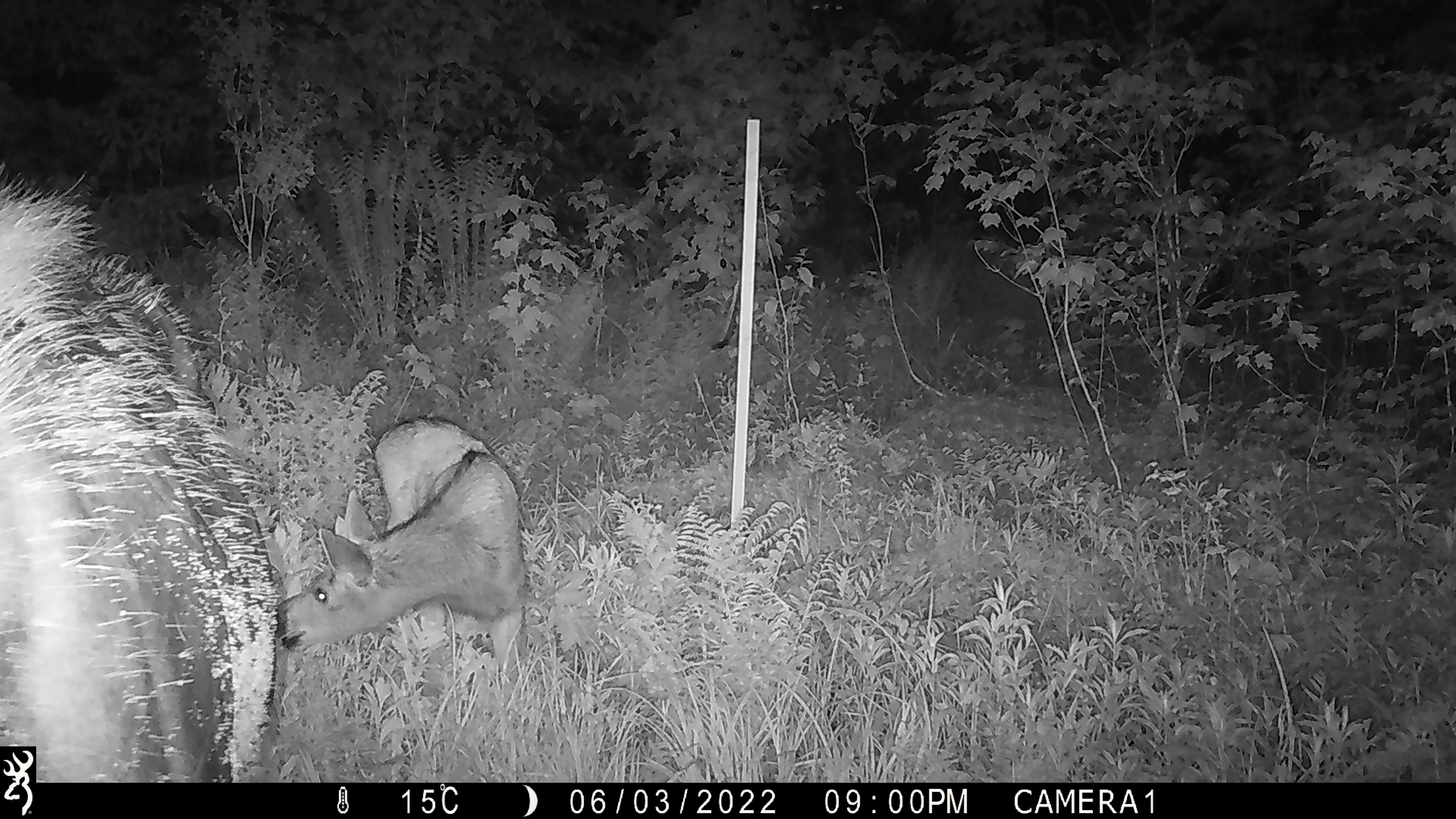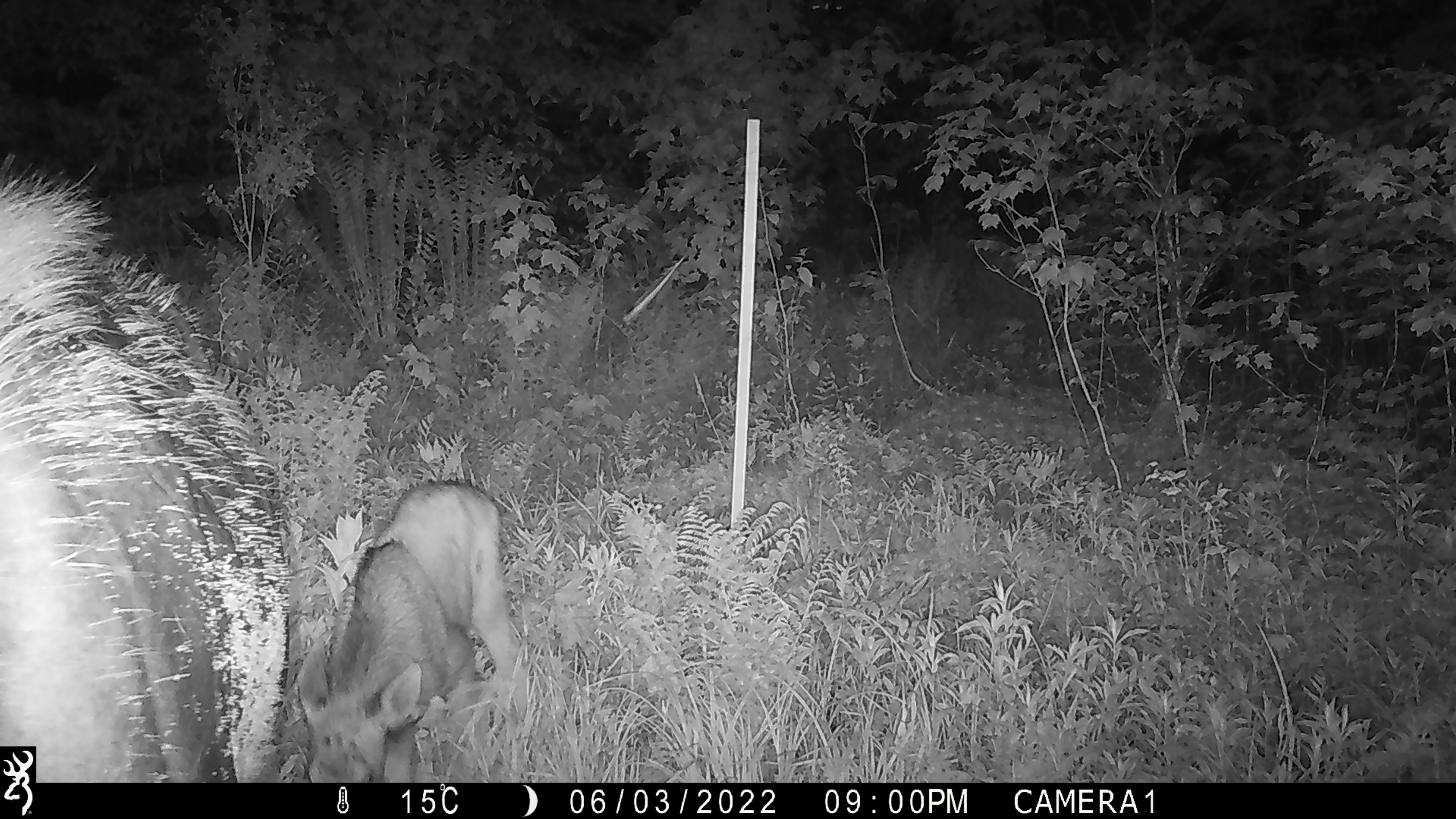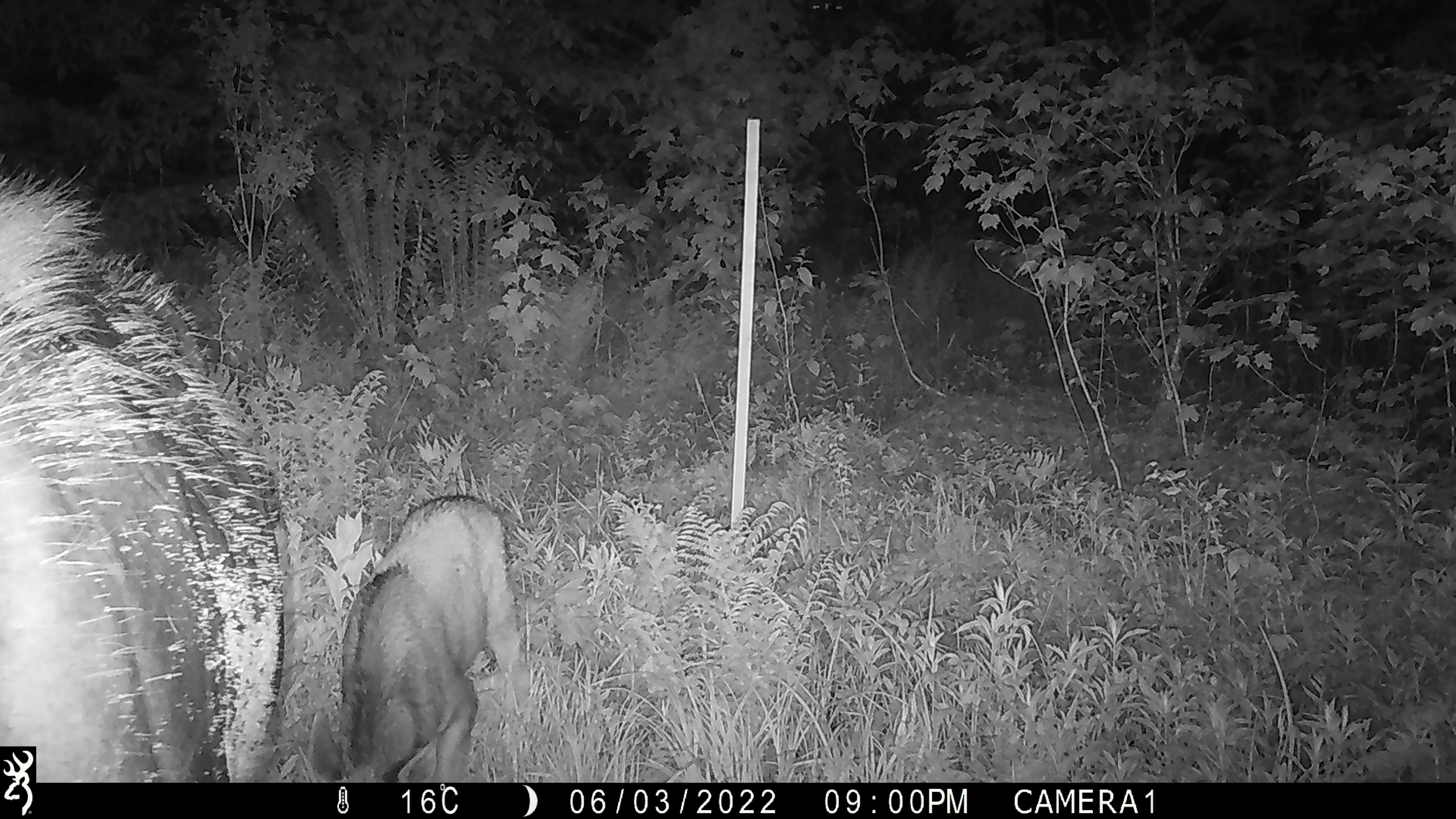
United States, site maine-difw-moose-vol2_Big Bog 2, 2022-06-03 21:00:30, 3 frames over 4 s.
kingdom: Animalia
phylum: Chordata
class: Mammalia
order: Artiodactyla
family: Cervidae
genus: Alces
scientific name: Alces alces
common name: moose